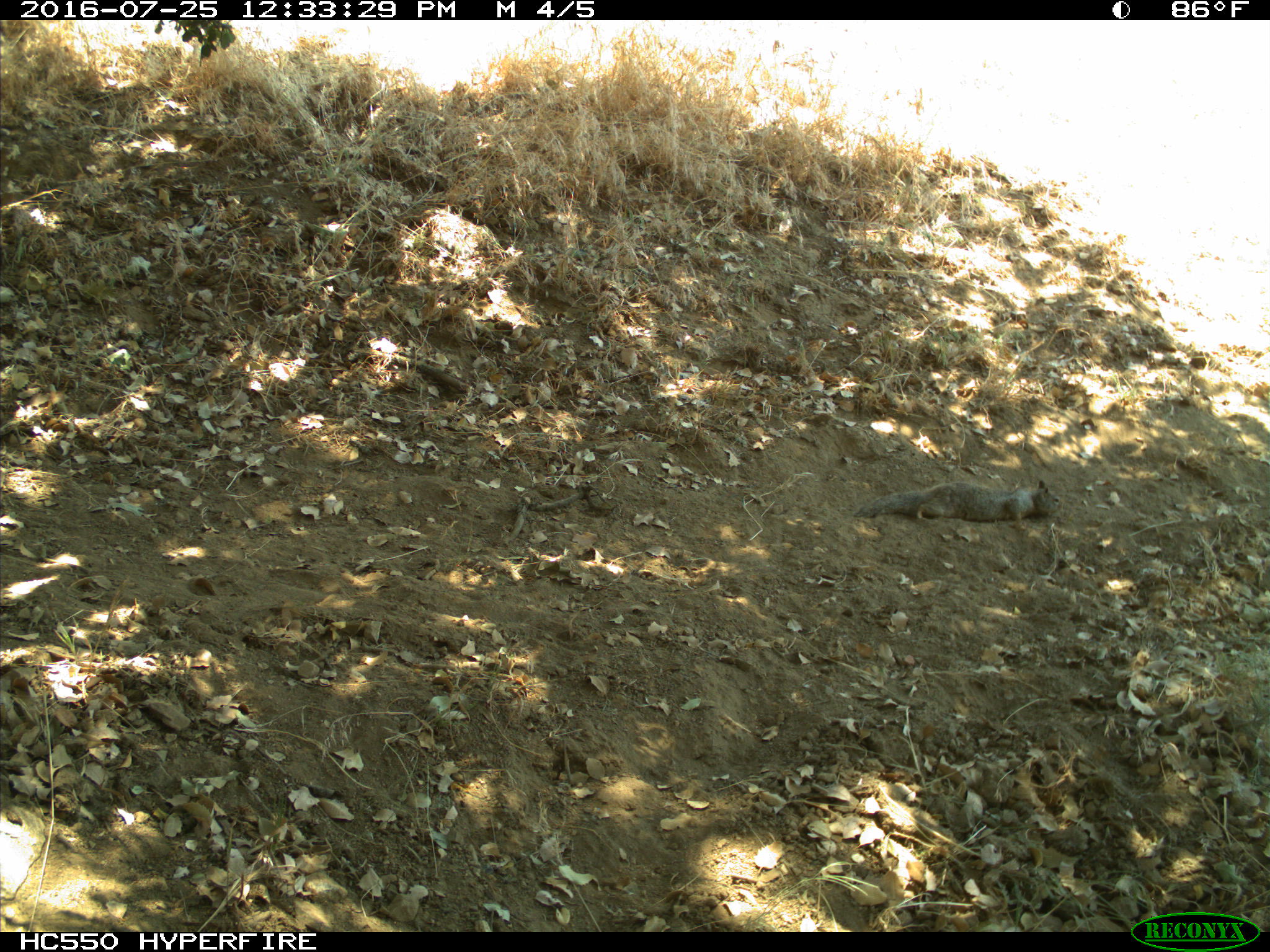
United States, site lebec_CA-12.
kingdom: Animalia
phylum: Chordata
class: Mammalia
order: Rodentia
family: Sciuridae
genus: Otospermophilus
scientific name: Otospermophilus beecheyi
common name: california ground squirrel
Otospermophilus beecheyi (california ground squirrel).